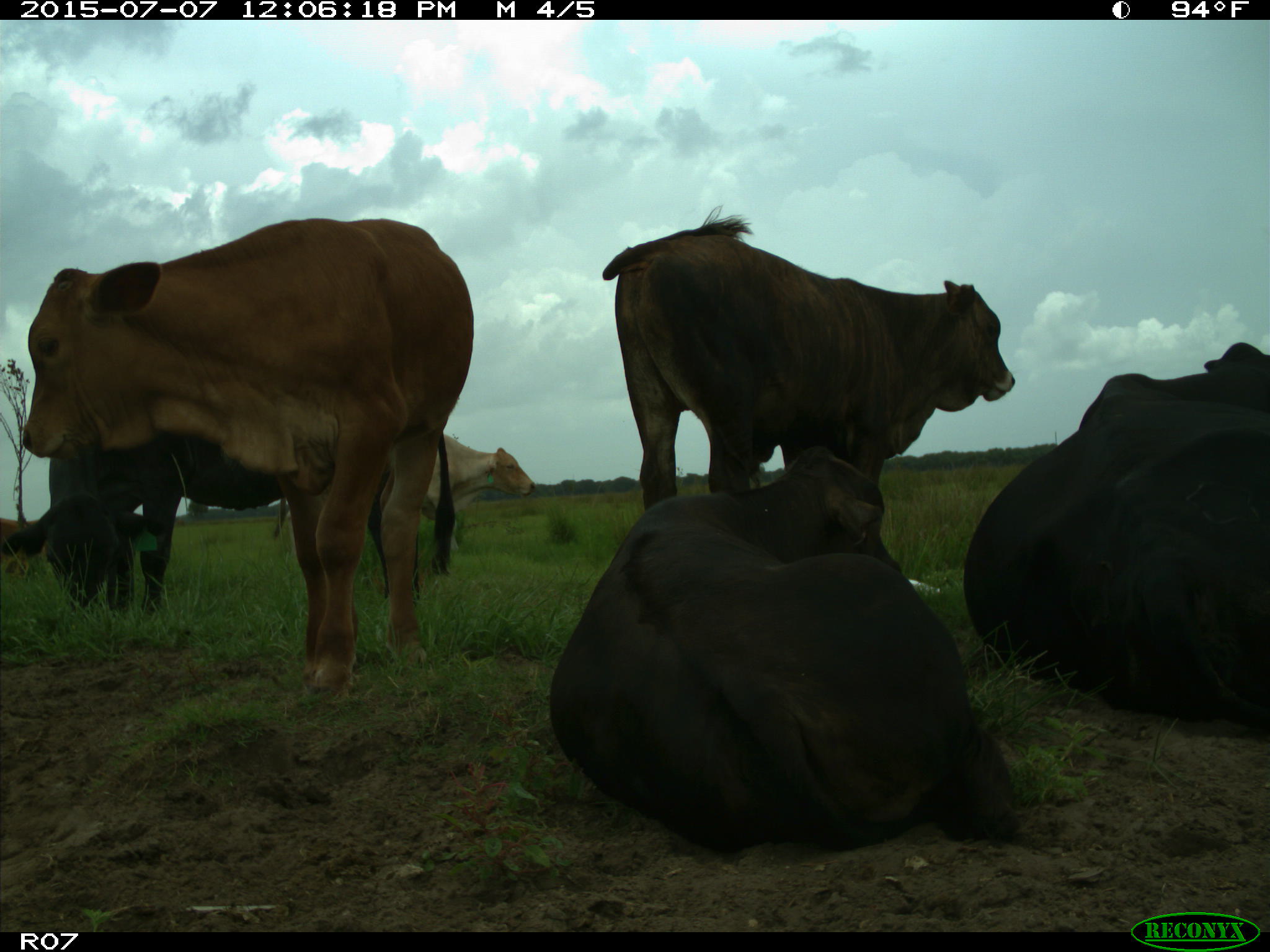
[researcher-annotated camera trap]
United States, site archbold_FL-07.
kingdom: Animalia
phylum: Chordata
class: Mammalia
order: Artiodactyla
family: Bovidae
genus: Bos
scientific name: Bos taurus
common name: domestic cow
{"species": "Bos taurus (domestic cow)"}